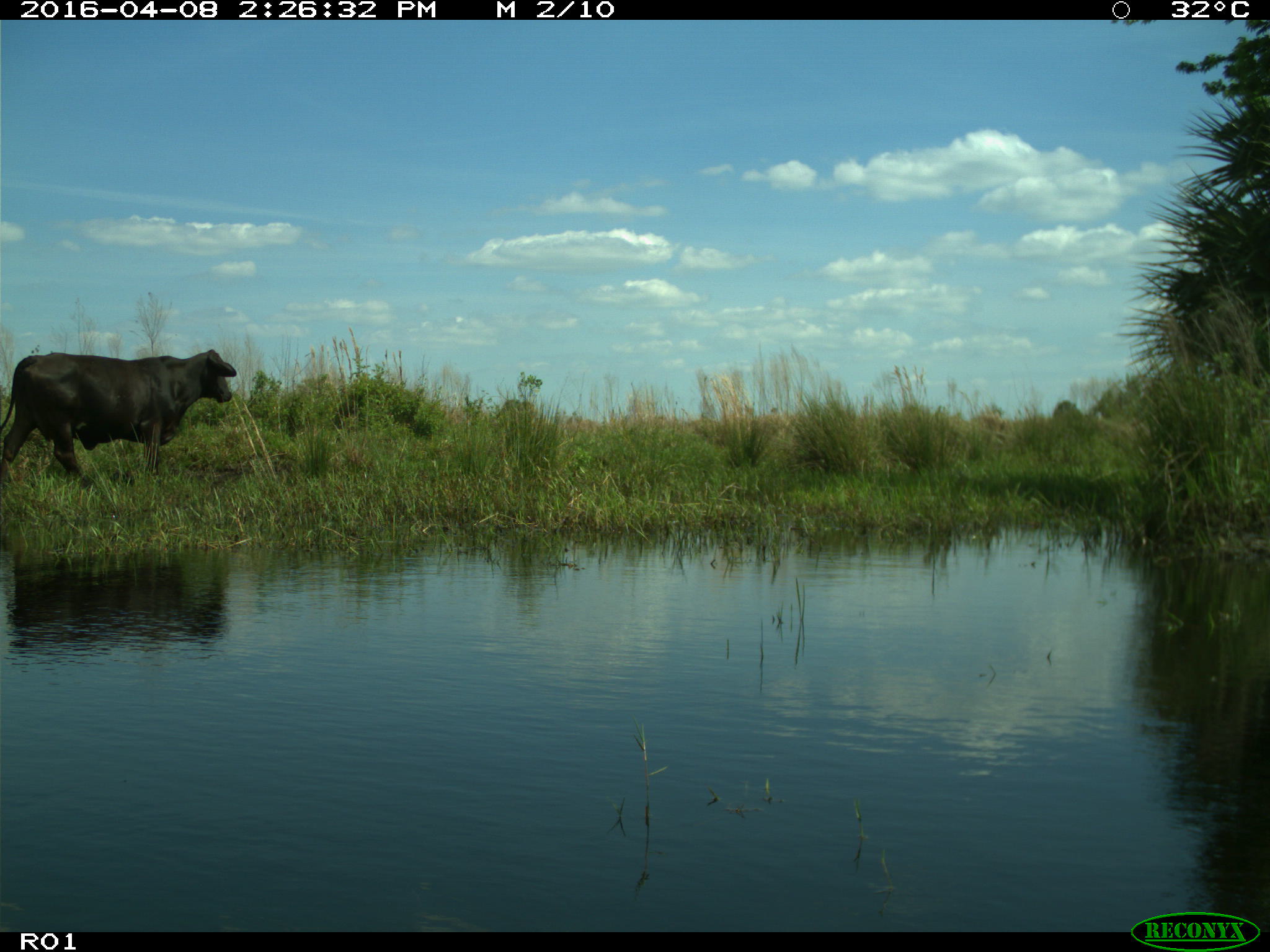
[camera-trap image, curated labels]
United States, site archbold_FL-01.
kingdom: Animalia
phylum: Chordata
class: Mammalia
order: Artiodactyla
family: Bovidae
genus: Bos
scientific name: Bos taurus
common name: domestic cow